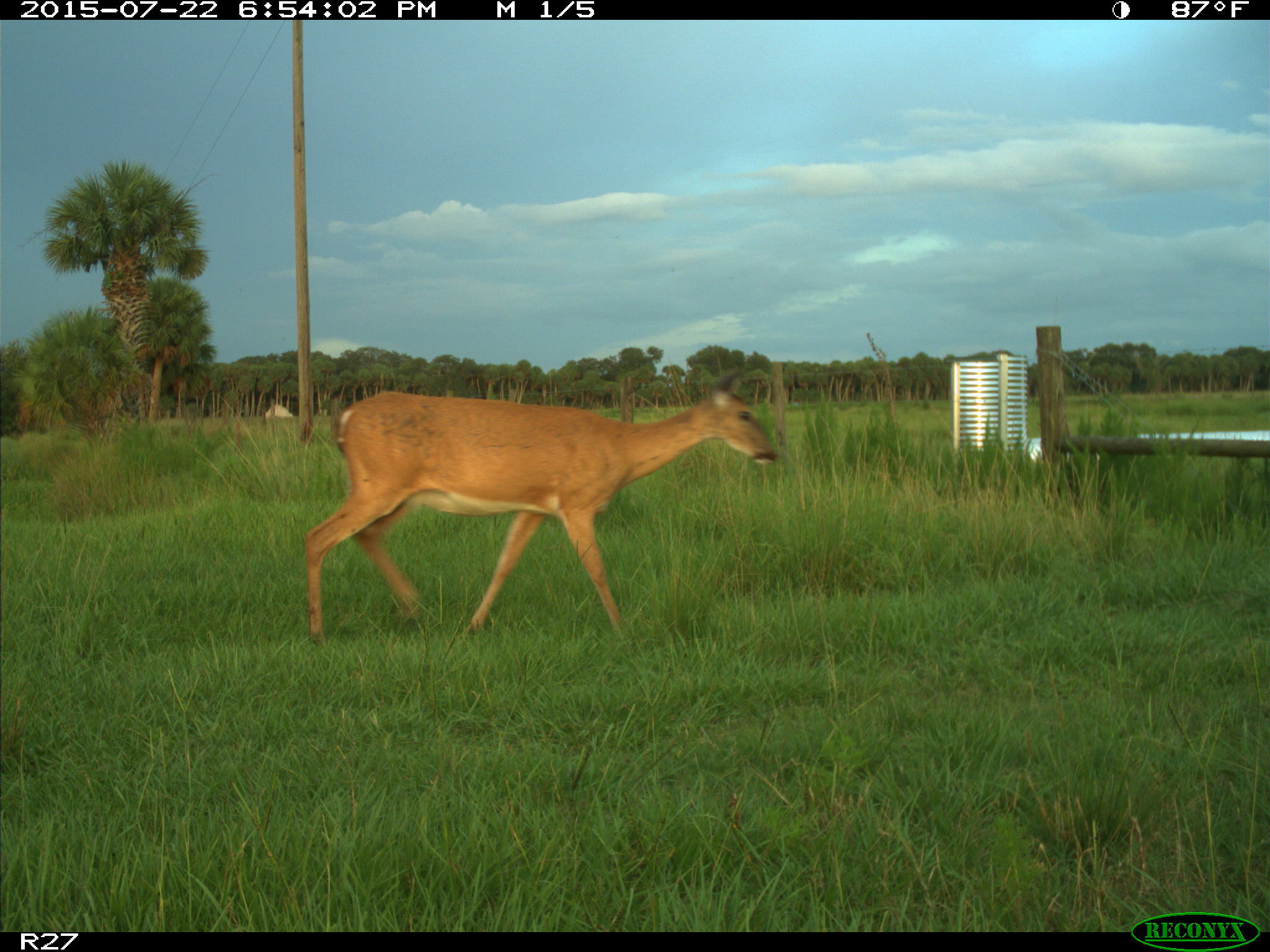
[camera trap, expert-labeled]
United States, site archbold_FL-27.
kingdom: Animalia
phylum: Chordata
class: Mammalia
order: Artiodactyla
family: Cervidae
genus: Odocoileus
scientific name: Odocoileus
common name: deer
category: unidentified deer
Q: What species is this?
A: Unidentified deer (deer) (Odocoileus).